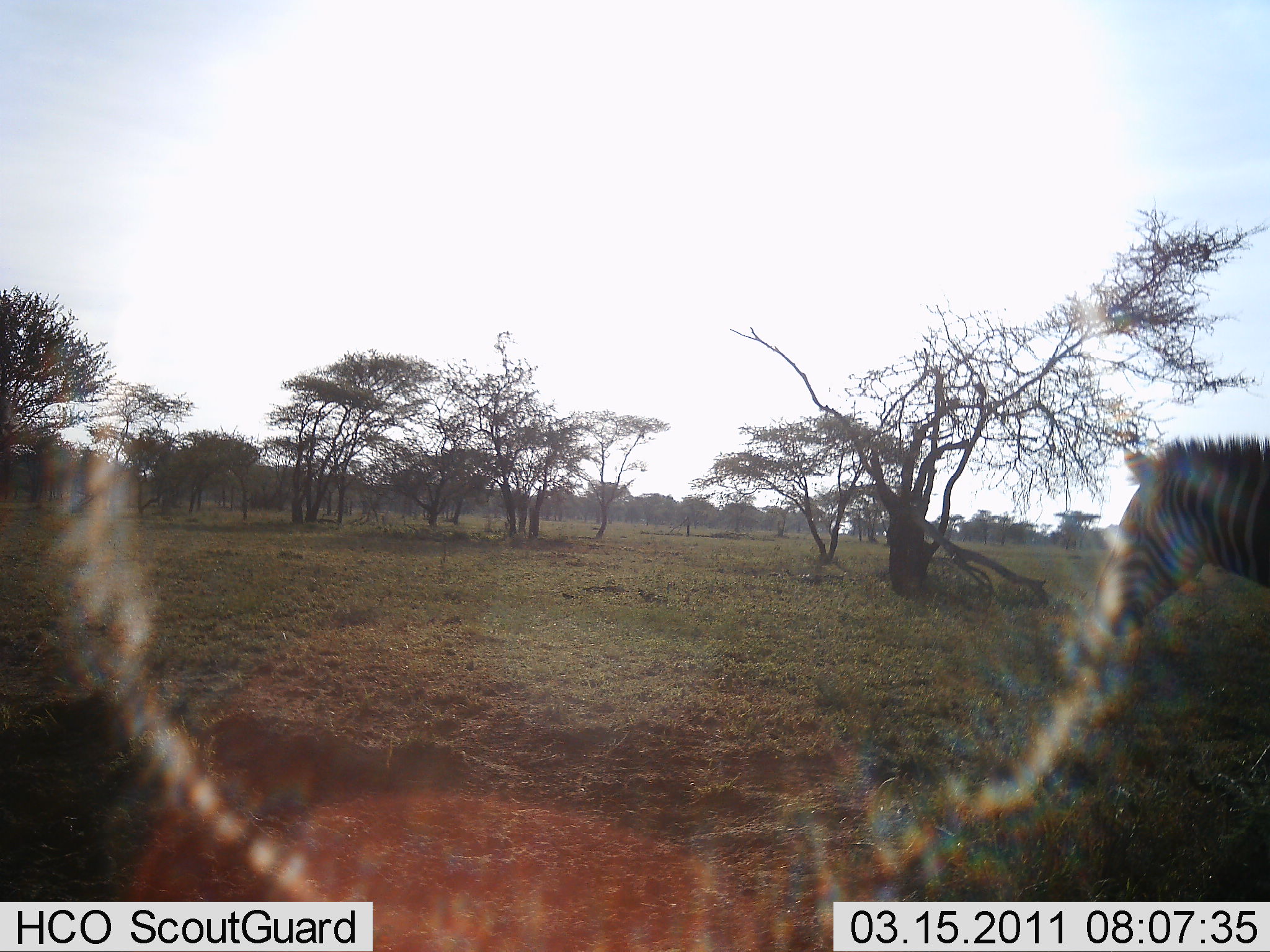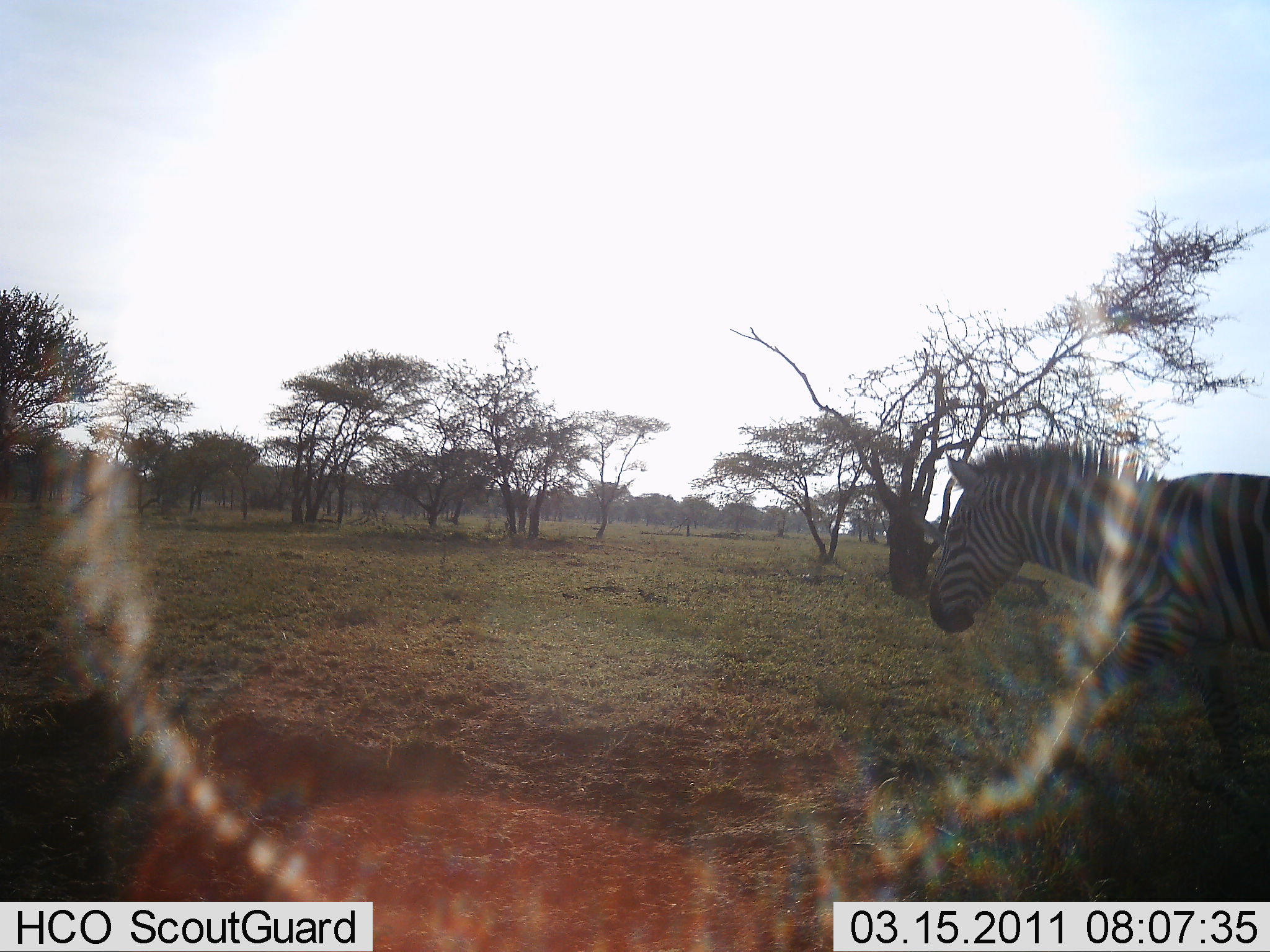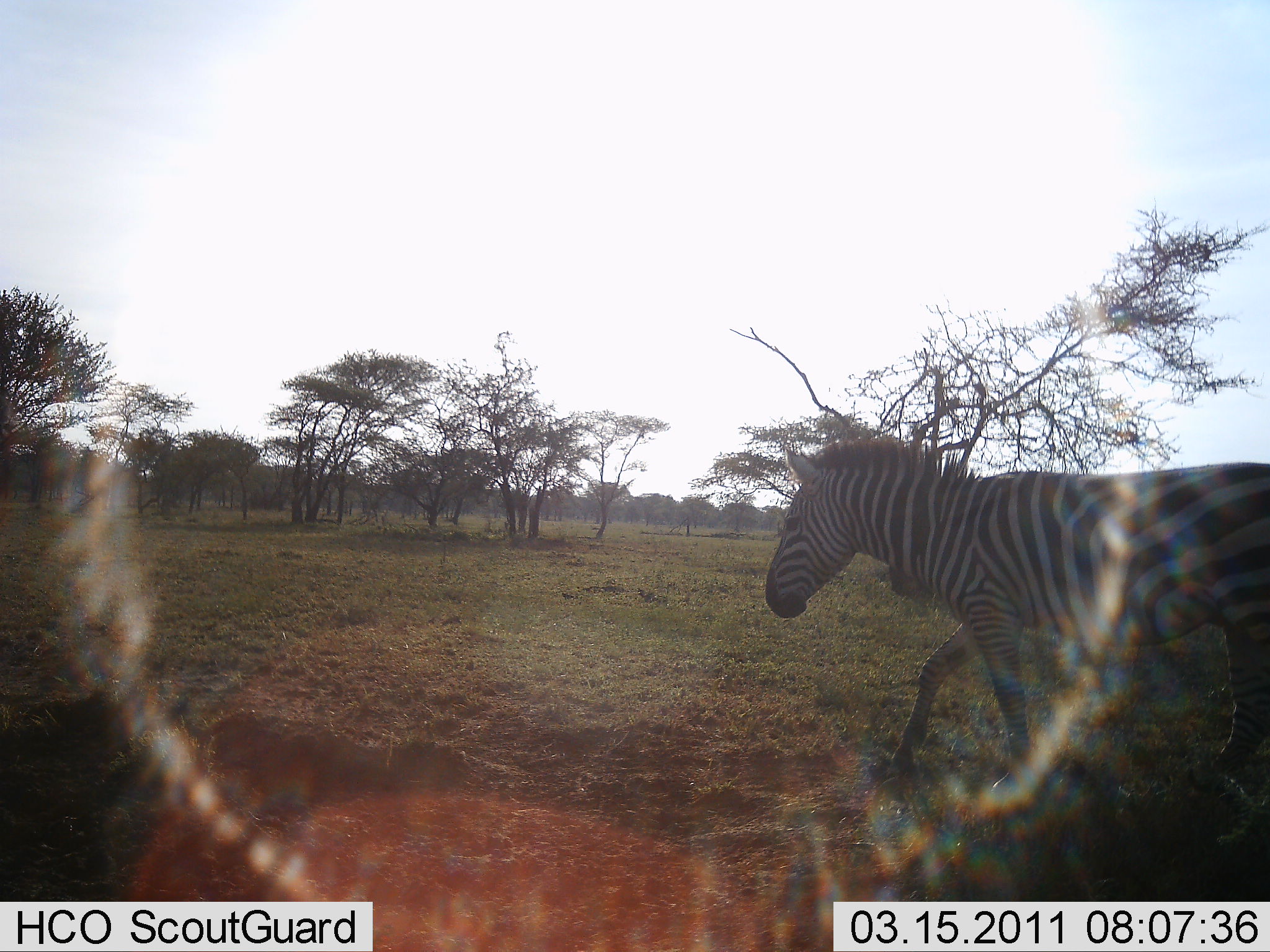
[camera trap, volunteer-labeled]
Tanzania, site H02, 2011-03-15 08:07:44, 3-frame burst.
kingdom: Animalia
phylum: Chordata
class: Mammalia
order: Perissodactyla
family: Equidae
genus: Equus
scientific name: Equus quagga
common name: plains zebra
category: zebra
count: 1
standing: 10%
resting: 0%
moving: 90%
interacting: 0%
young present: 0%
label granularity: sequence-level